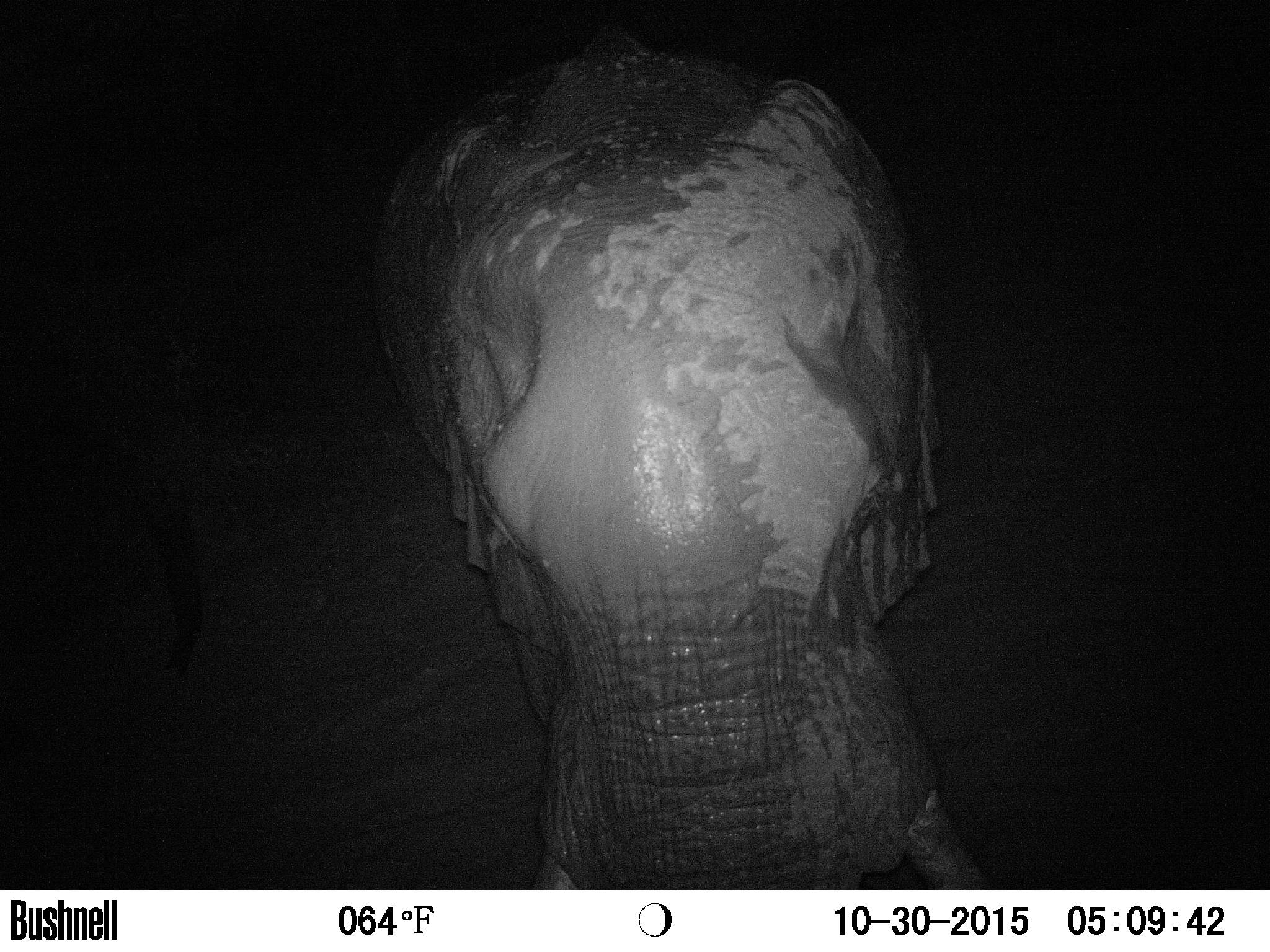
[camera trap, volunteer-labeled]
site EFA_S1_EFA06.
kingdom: Animalia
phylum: Chordata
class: Mammalia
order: Proboscidea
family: Elephantidae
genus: Loxodonta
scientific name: Loxodonta africana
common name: african bush elephant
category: elephant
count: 1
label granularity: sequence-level